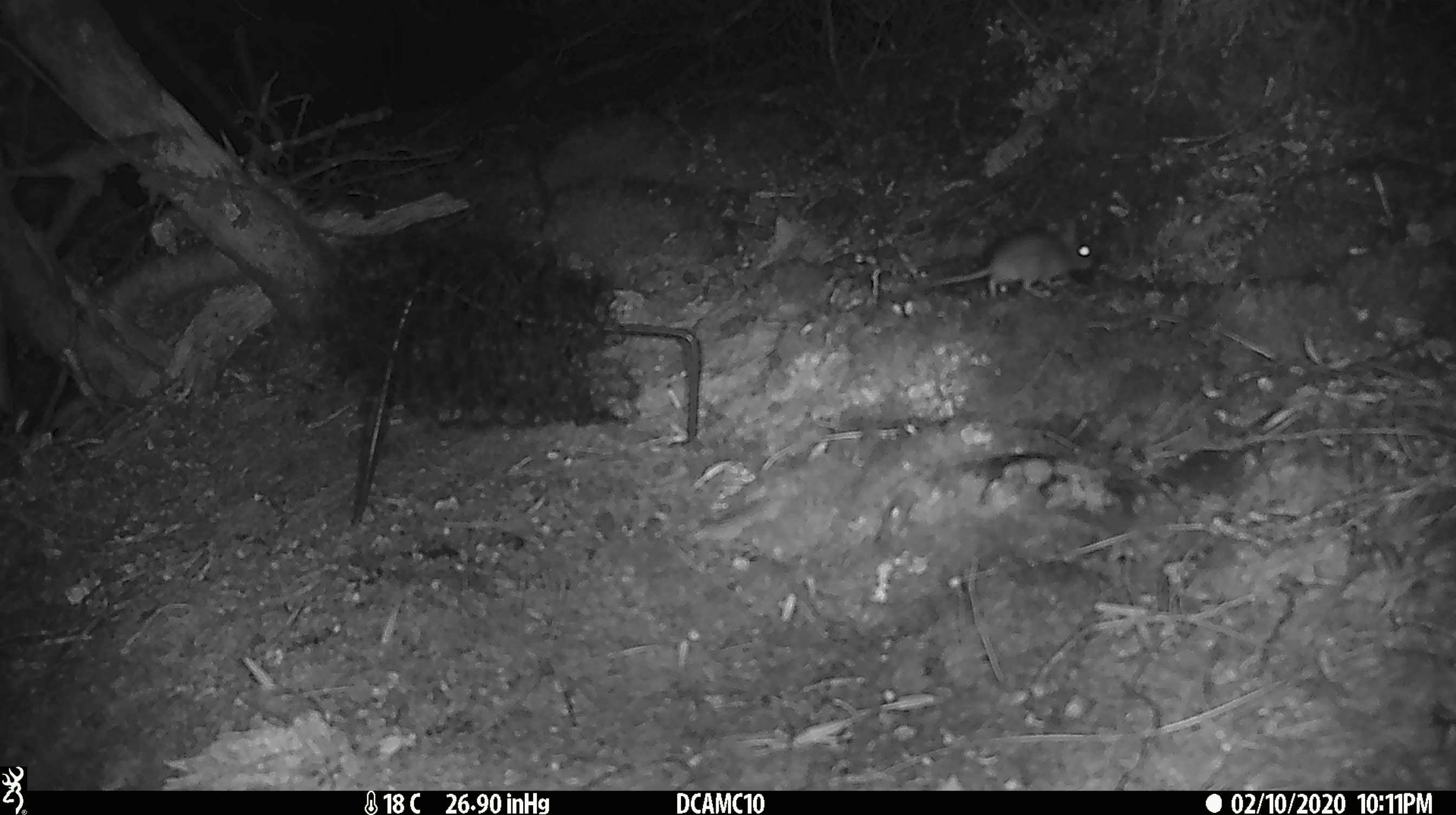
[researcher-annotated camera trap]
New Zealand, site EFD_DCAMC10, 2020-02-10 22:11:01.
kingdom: Animalia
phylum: Chordata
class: Mammalia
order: Rodentia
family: Muridae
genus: Mus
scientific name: Mus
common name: mouse